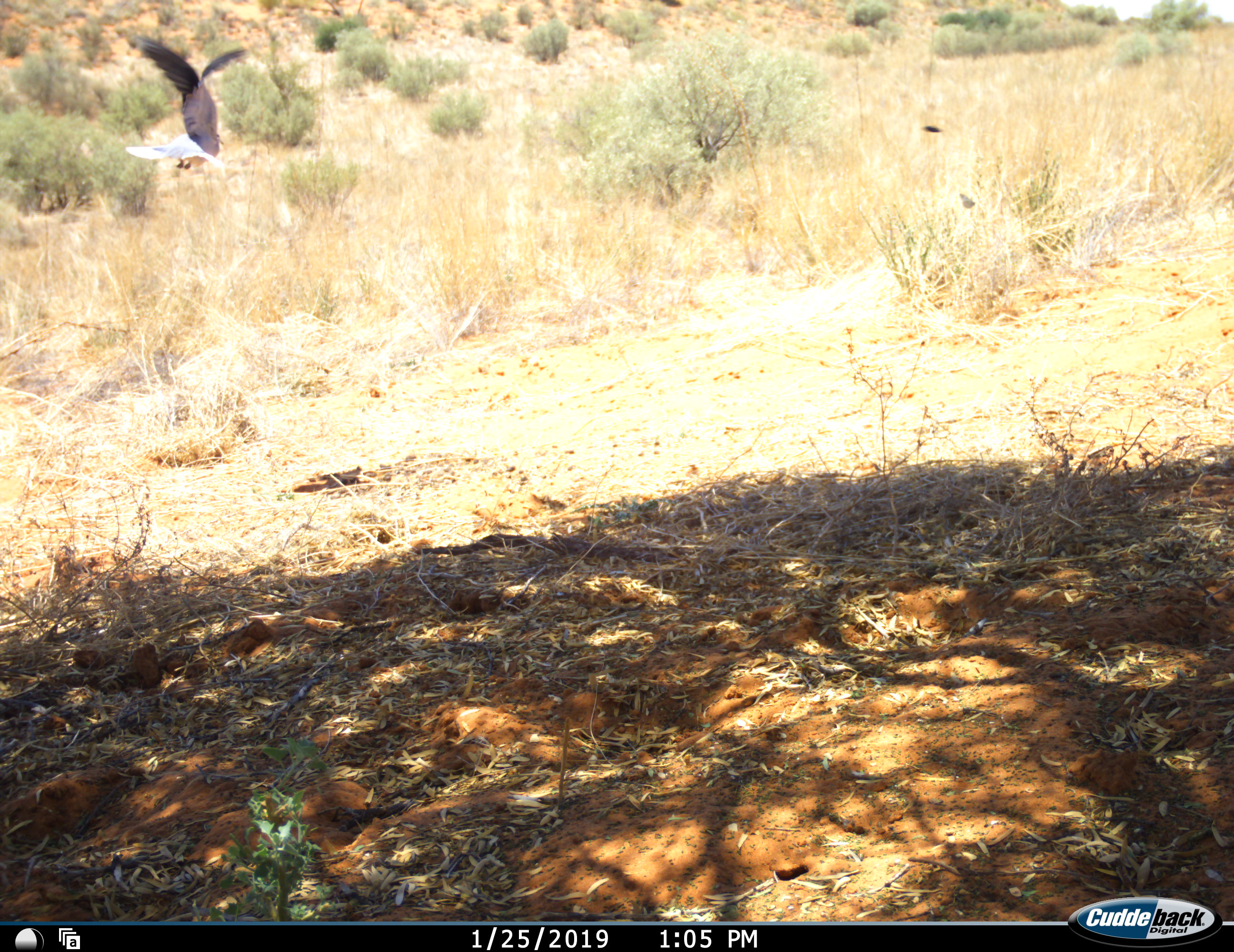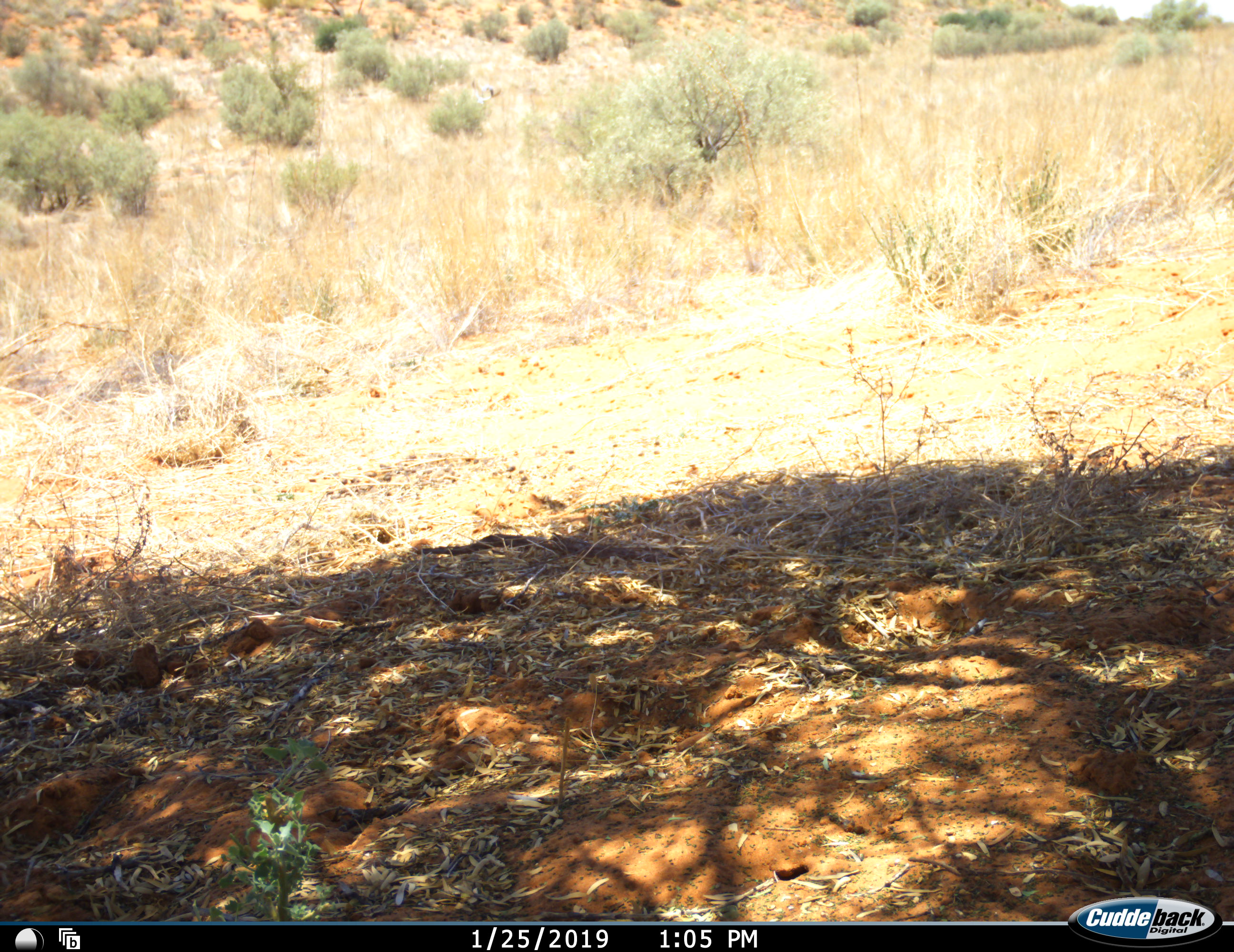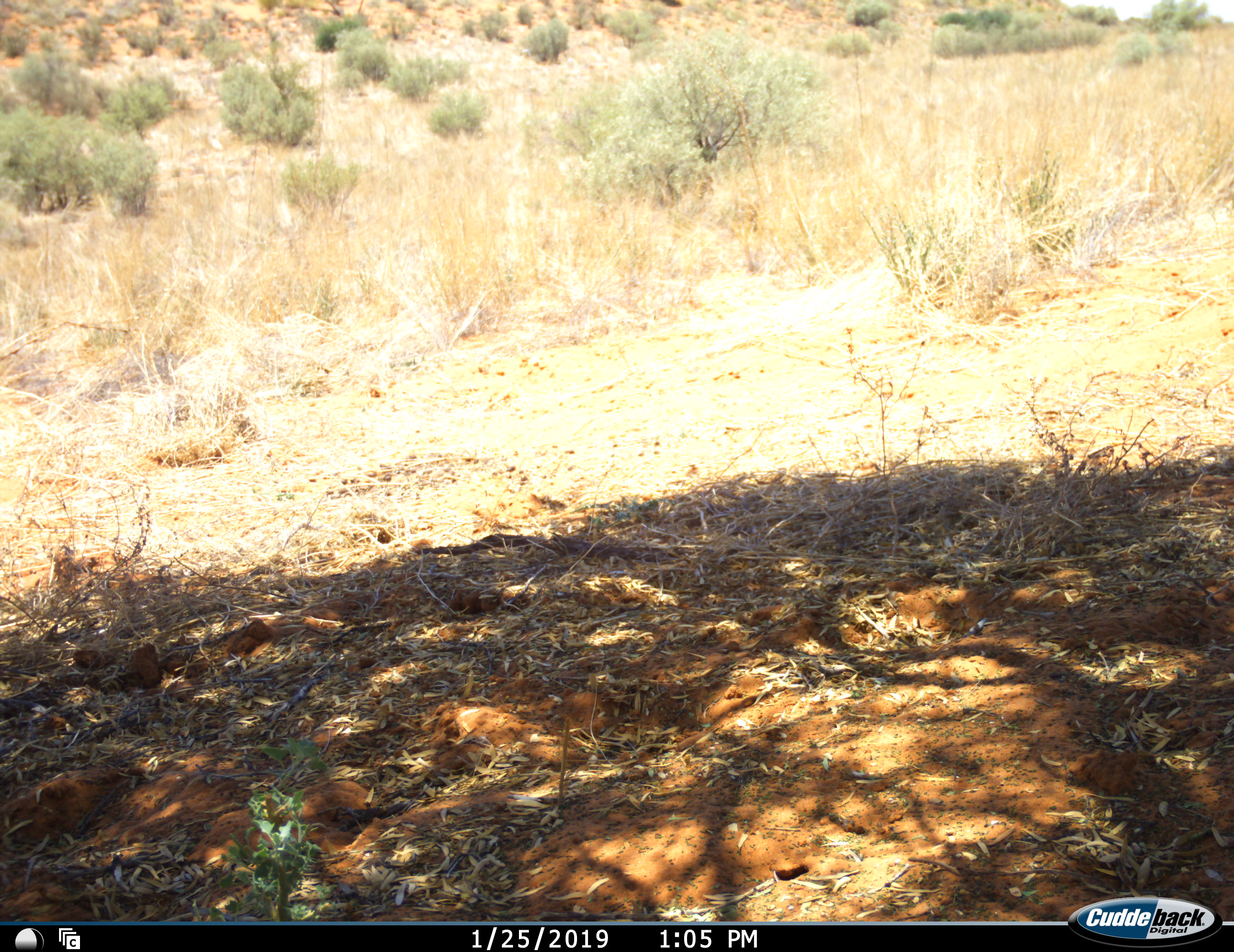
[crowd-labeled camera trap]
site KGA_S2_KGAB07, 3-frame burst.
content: unidentified animal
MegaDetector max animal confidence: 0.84